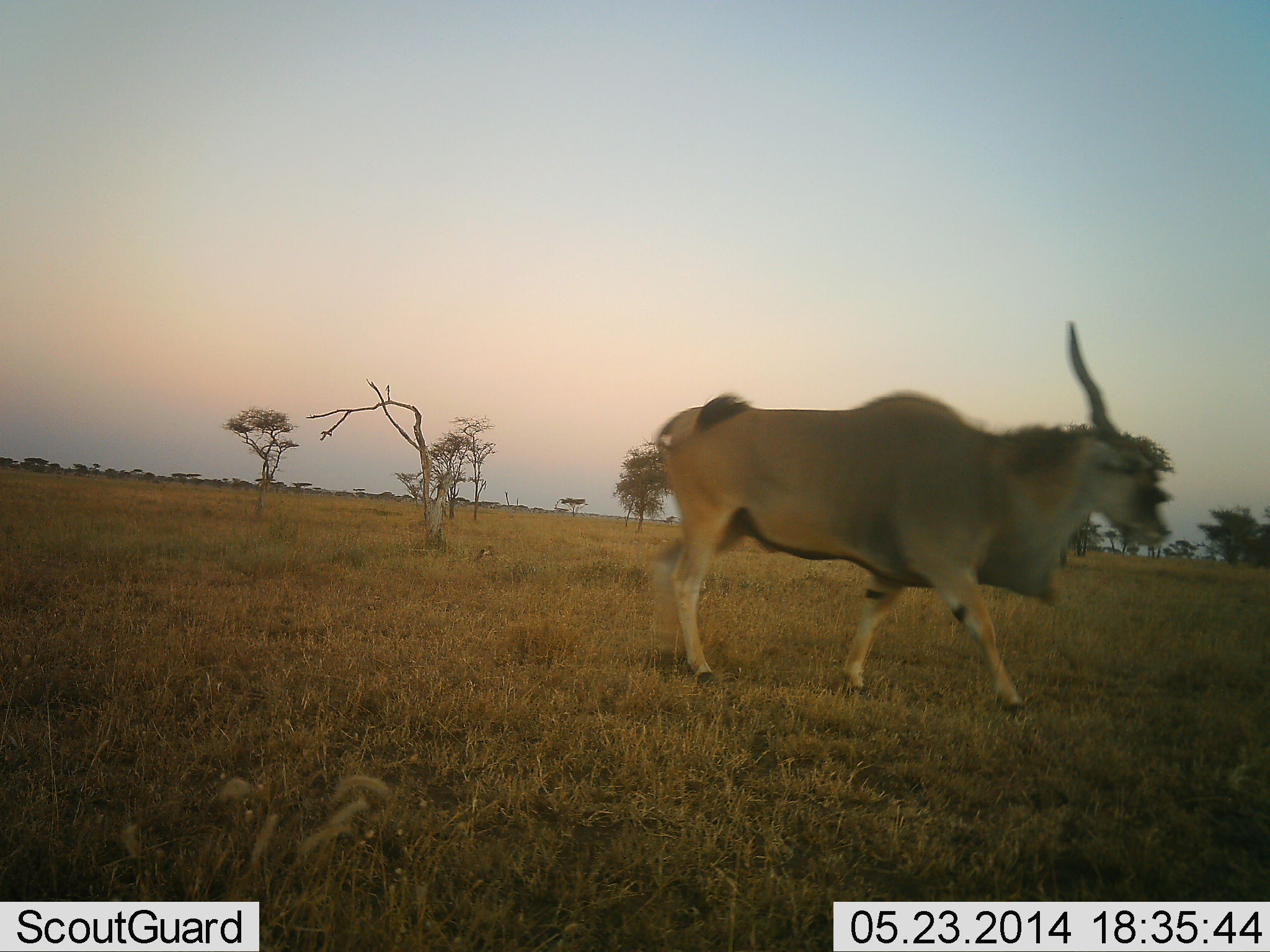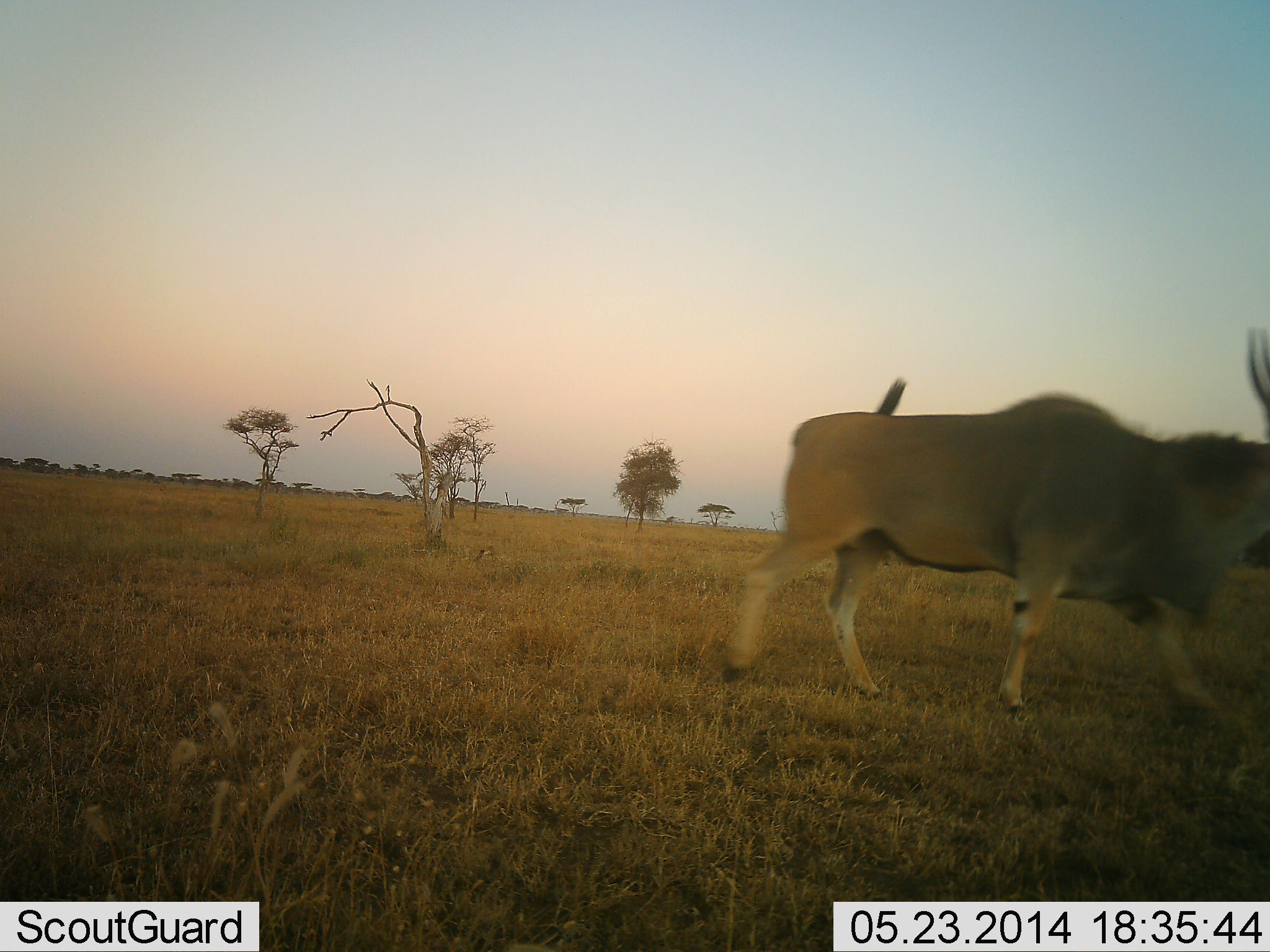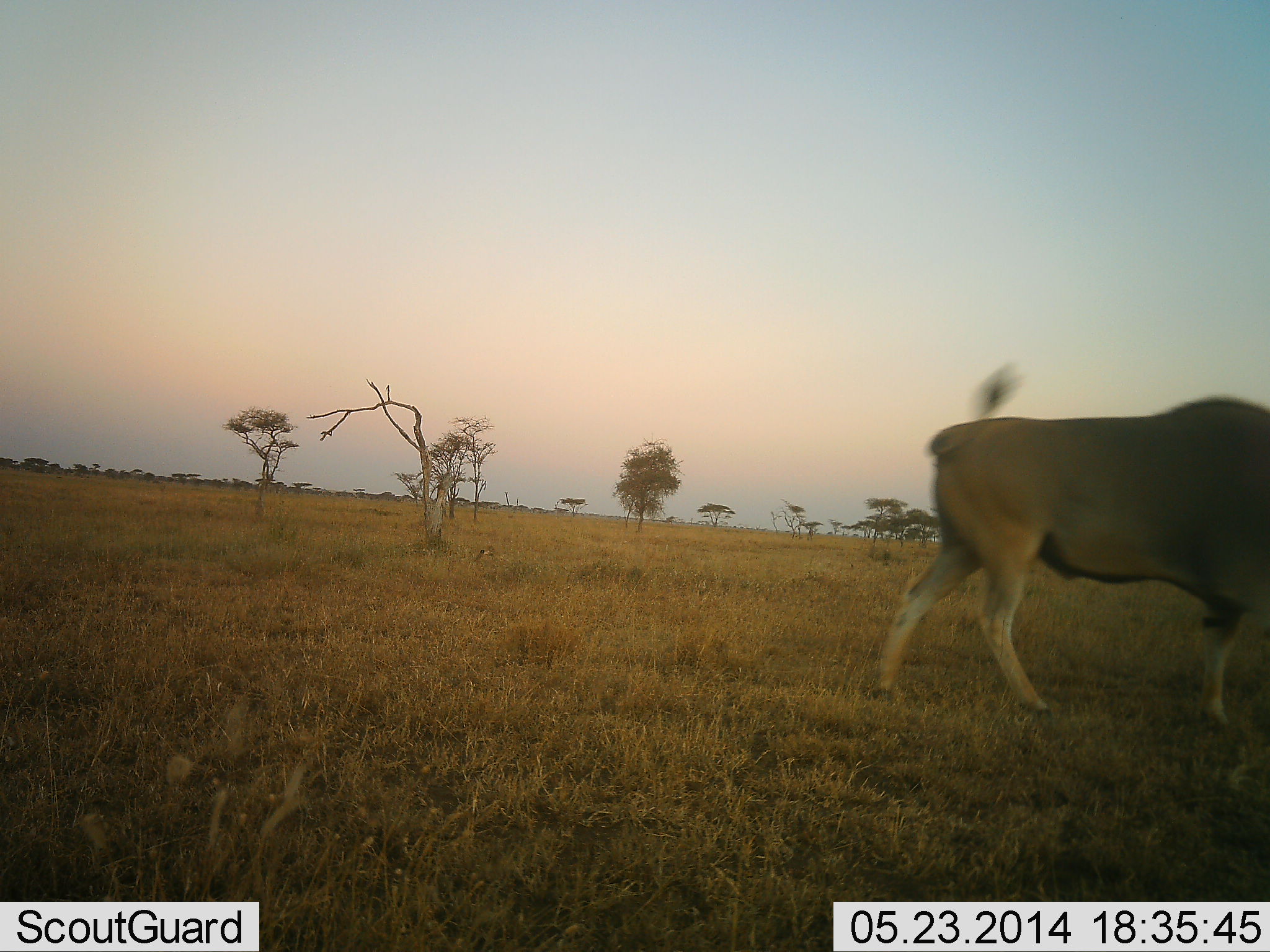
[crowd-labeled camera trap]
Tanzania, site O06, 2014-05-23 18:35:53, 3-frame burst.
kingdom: Animalia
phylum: Chordata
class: Mammalia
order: Artiodactyla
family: Bovidae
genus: Tragelaphus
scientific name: Tragelaphus oryx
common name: eland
Eland (Tragelaphus oryx), count 1. Behavior (volunteer vote fractions): standing 0%, resting 0%, moving 100%, interacting 0%. Young present (vote fraction): 0%. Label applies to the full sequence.